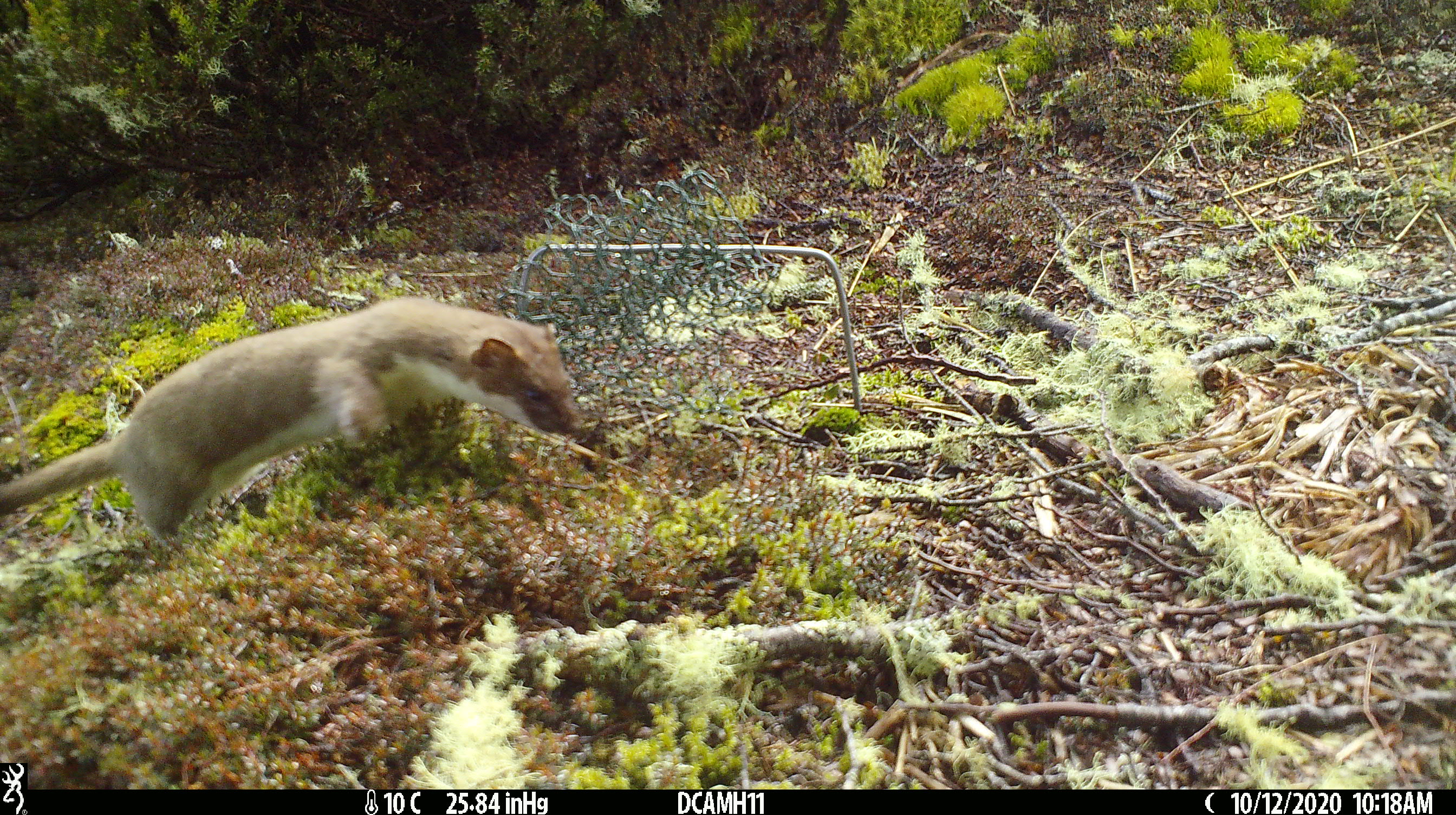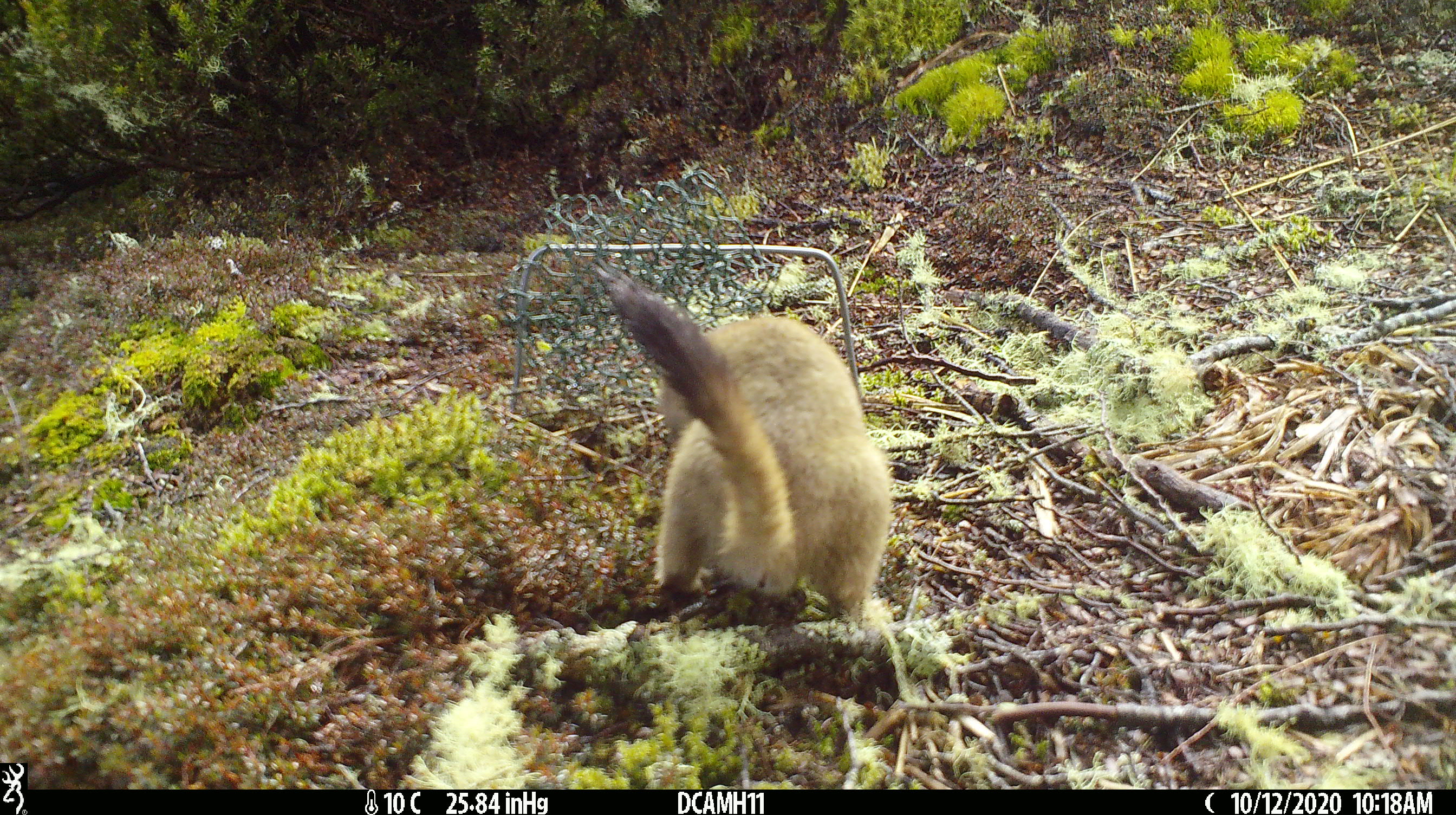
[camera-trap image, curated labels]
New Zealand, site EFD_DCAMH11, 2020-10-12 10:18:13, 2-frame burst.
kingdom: Animalia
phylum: Chordata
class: Mammalia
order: Carnivora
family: Mustelidae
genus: Mustela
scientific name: Mustela erminea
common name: stoat